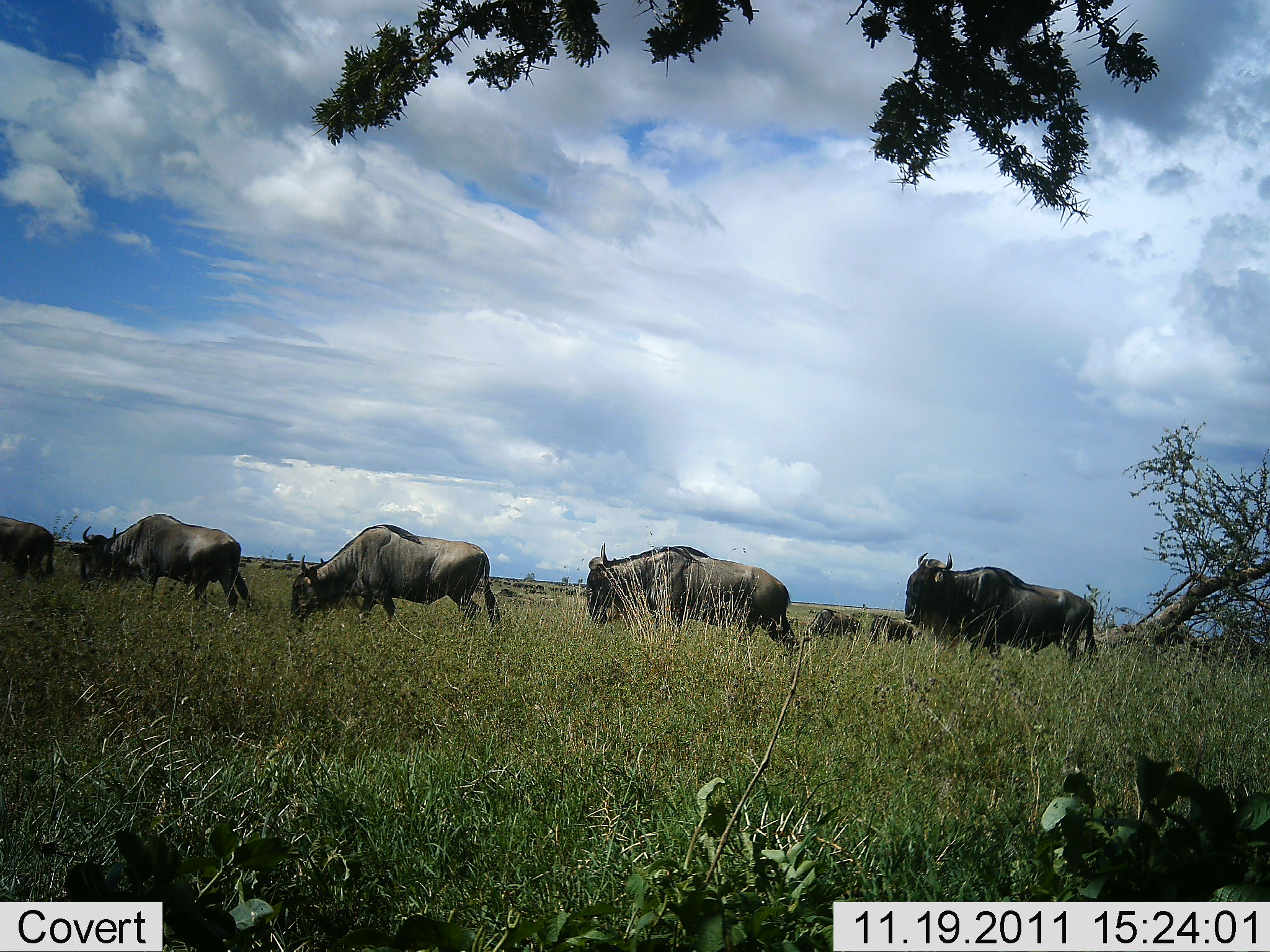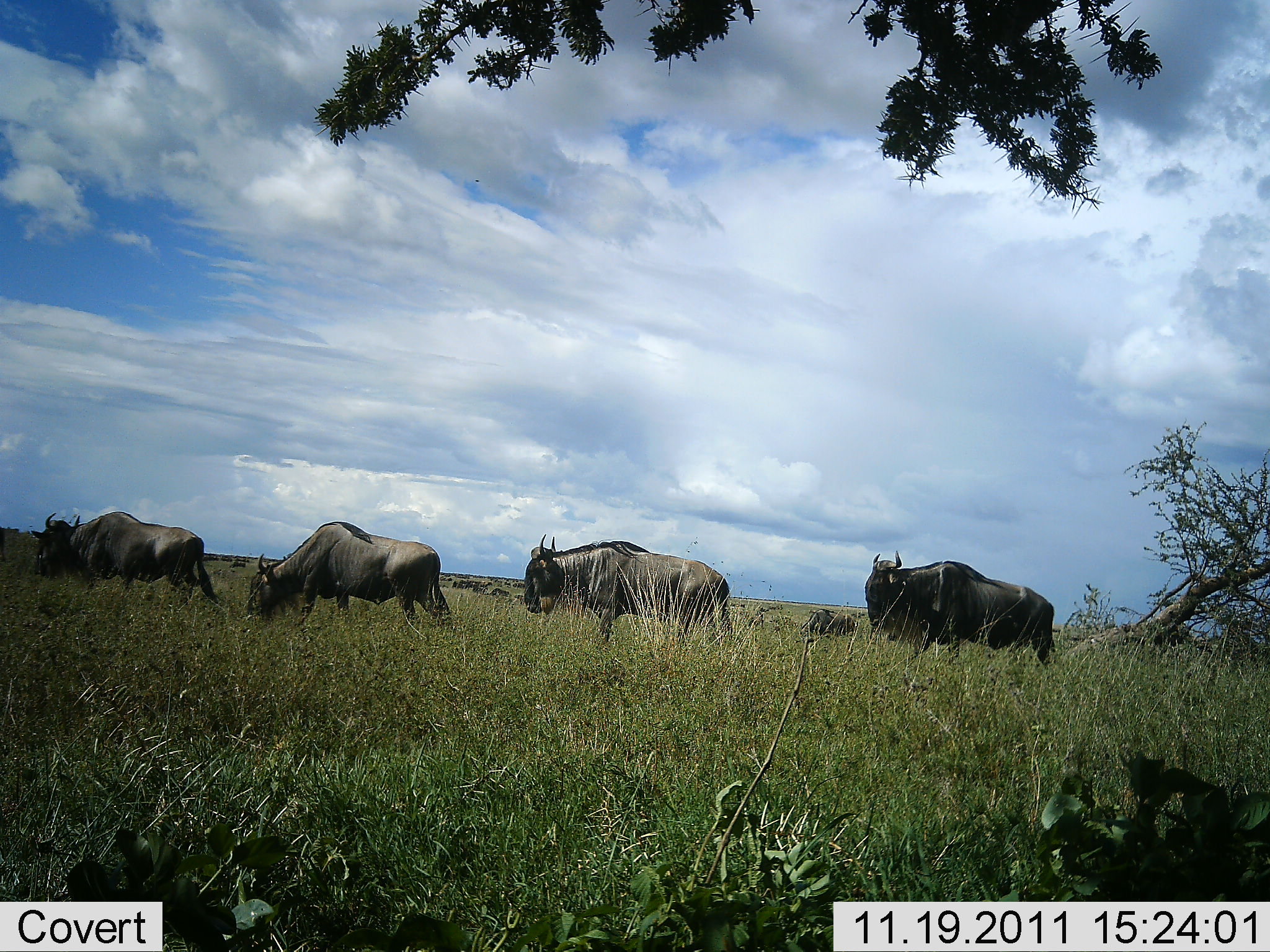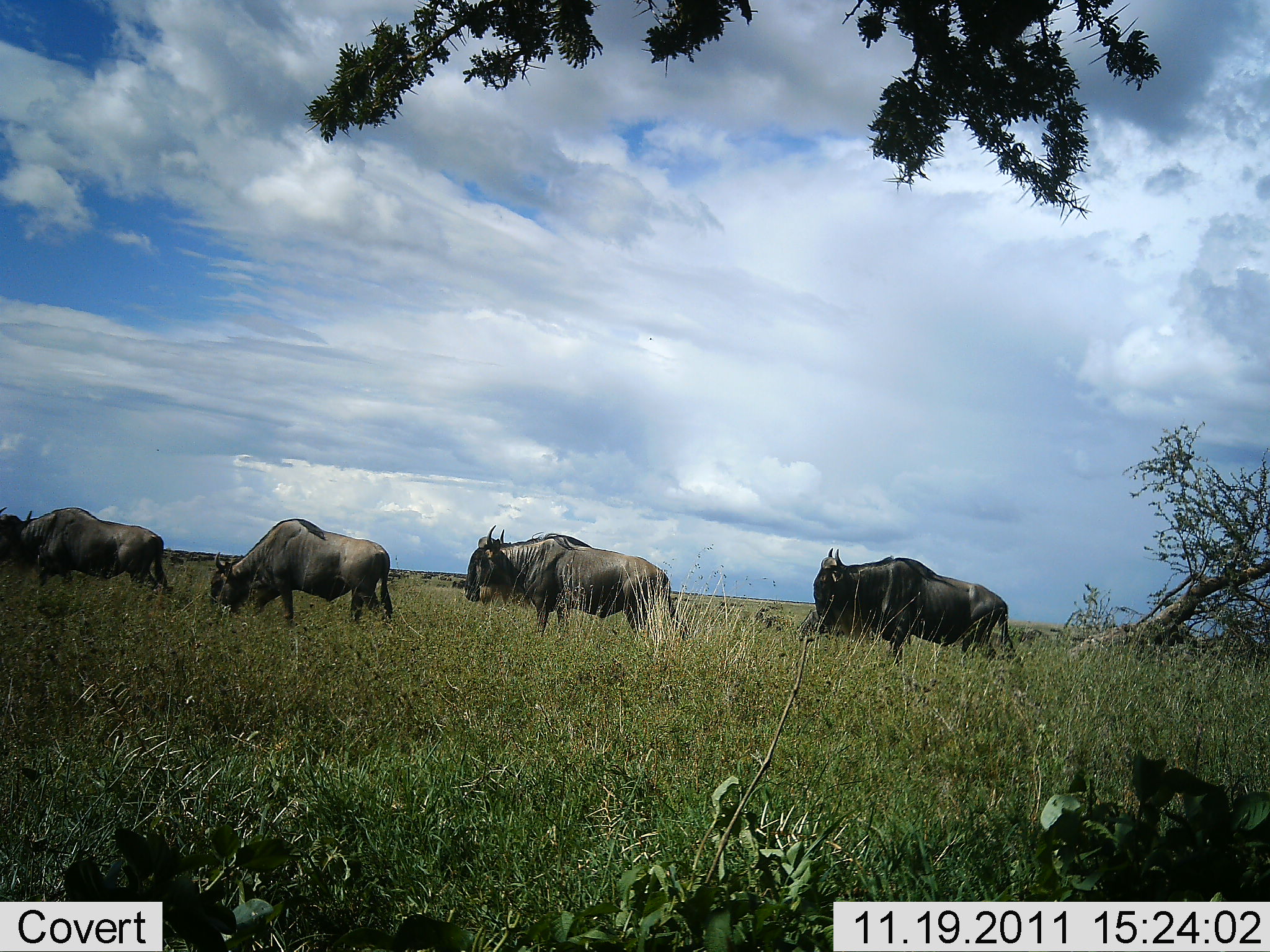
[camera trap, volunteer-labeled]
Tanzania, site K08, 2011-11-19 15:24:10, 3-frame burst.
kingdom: Animalia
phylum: Chordata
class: Mammalia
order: Artiodactyla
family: Bovidae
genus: Connochaetes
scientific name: Connochaetes taurinus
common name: blue wildebeest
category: wildebeest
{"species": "wildebeest (blue wildebeest) (Connochaetes taurinus)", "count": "5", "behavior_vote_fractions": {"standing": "0%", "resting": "0%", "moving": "100%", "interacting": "0%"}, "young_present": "0%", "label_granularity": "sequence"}